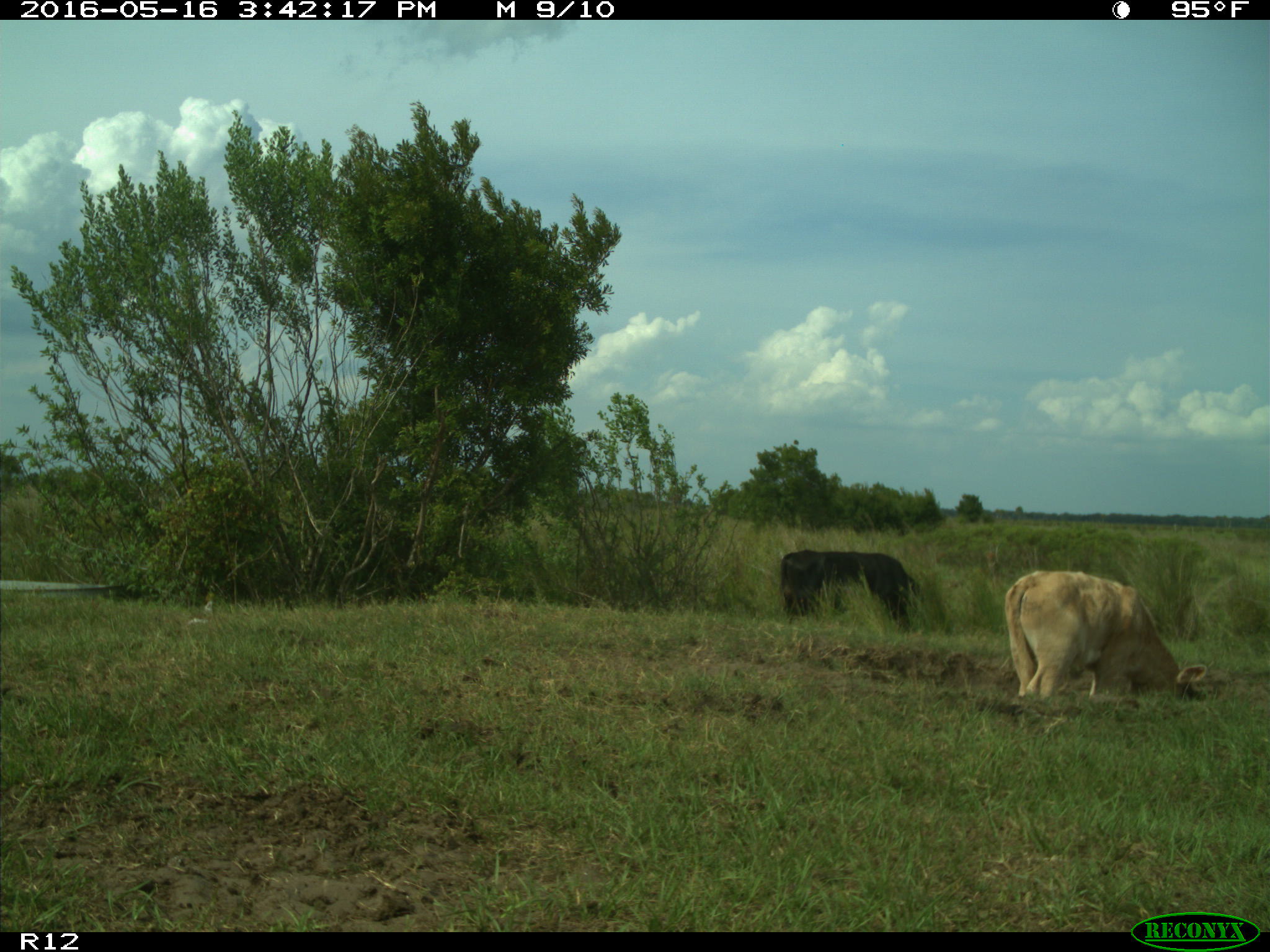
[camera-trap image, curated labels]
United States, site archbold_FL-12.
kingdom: Animalia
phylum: Chordata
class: Mammalia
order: Artiodactyla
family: Bovidae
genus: Bos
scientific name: Bos taurus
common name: domestic cow